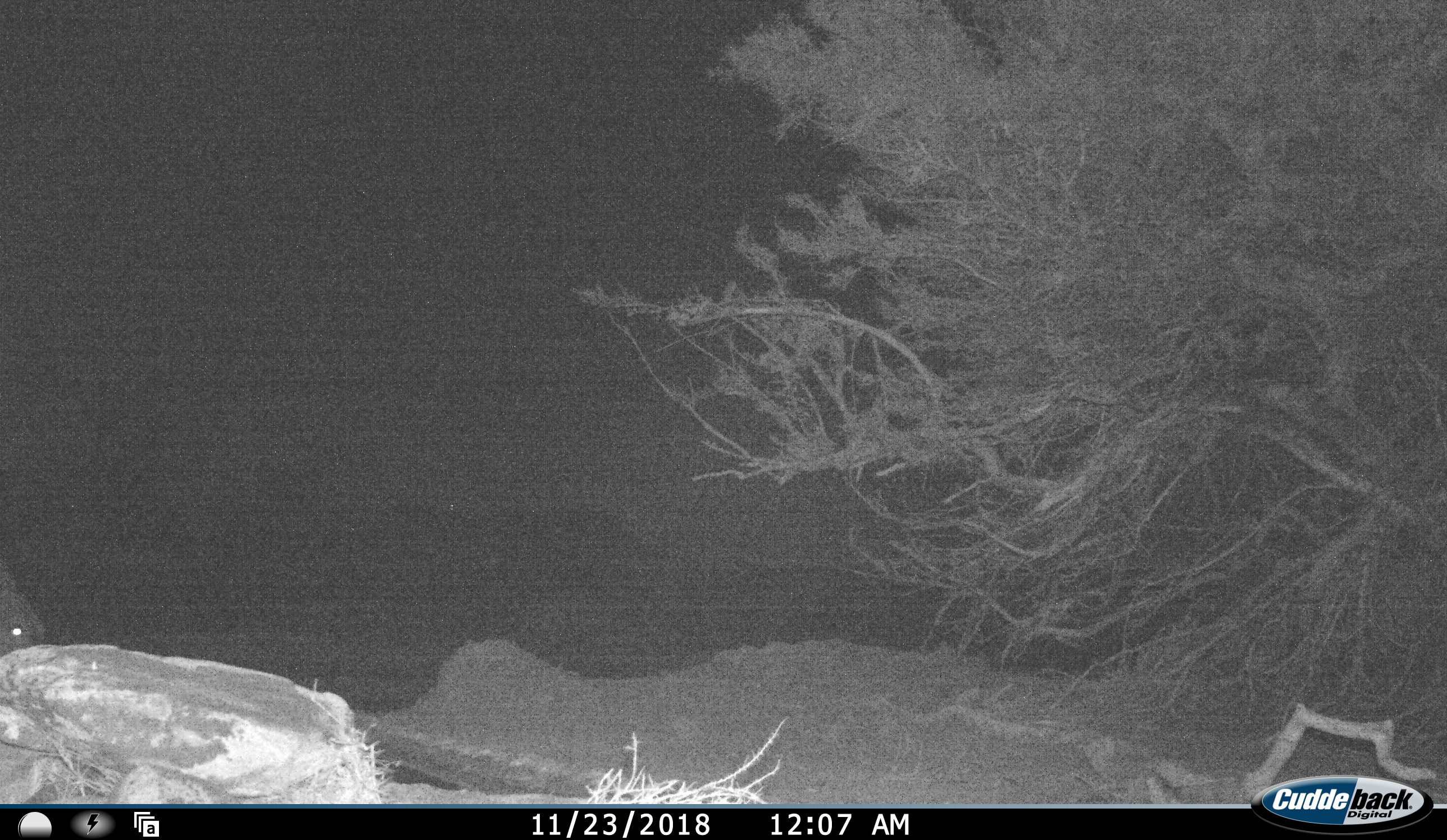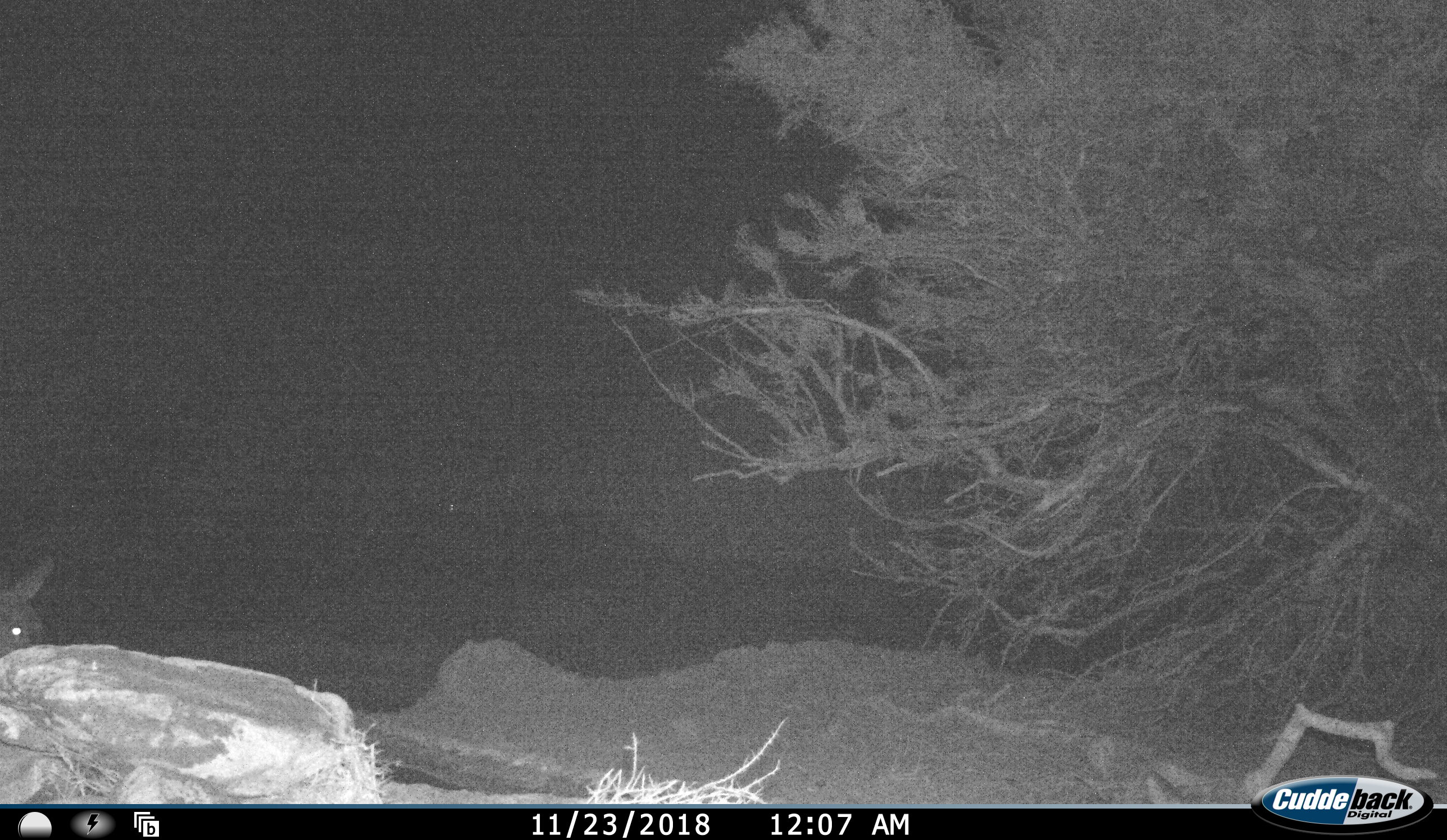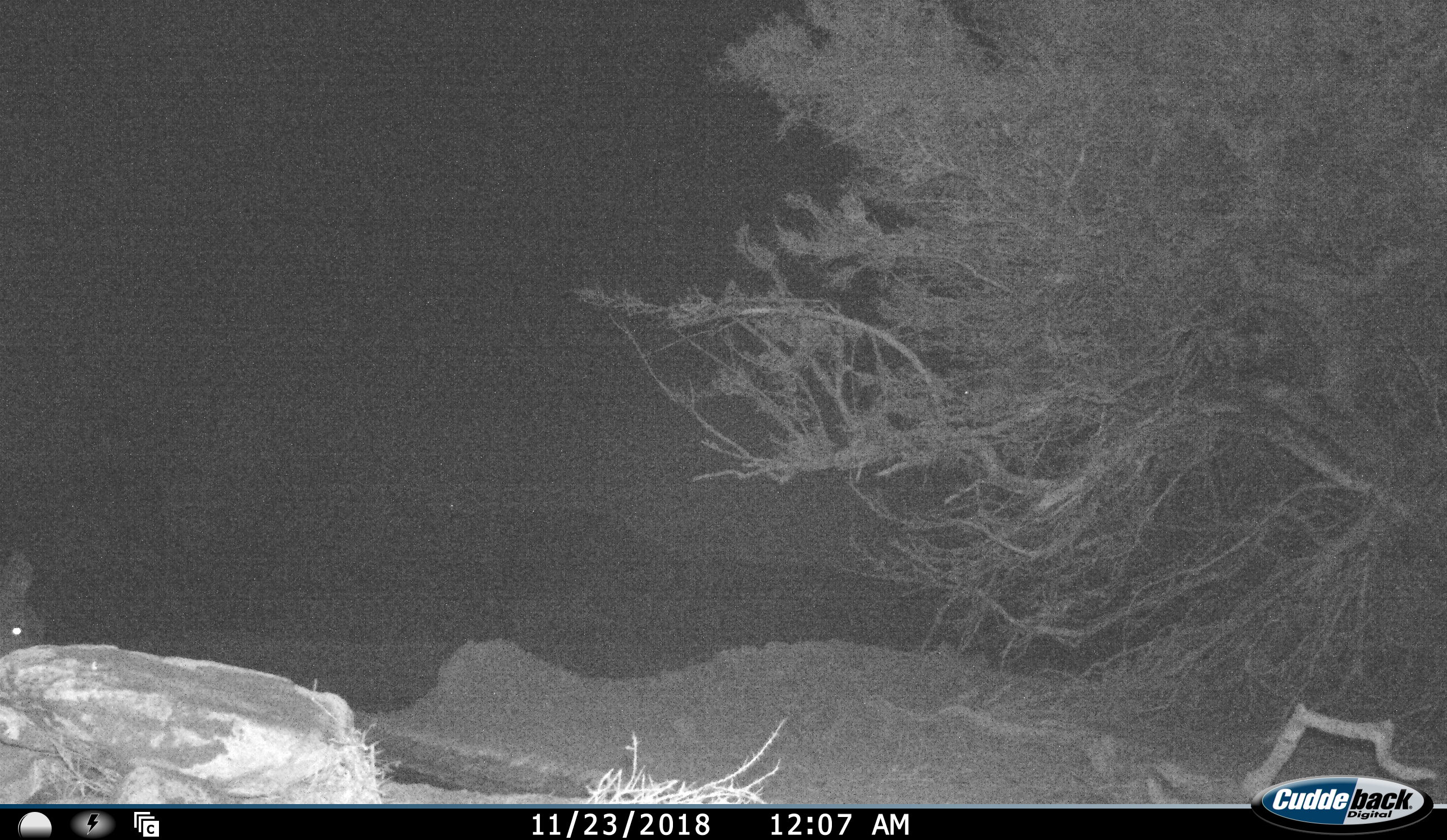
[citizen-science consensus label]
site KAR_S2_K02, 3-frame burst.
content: unidentified animal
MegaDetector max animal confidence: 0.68